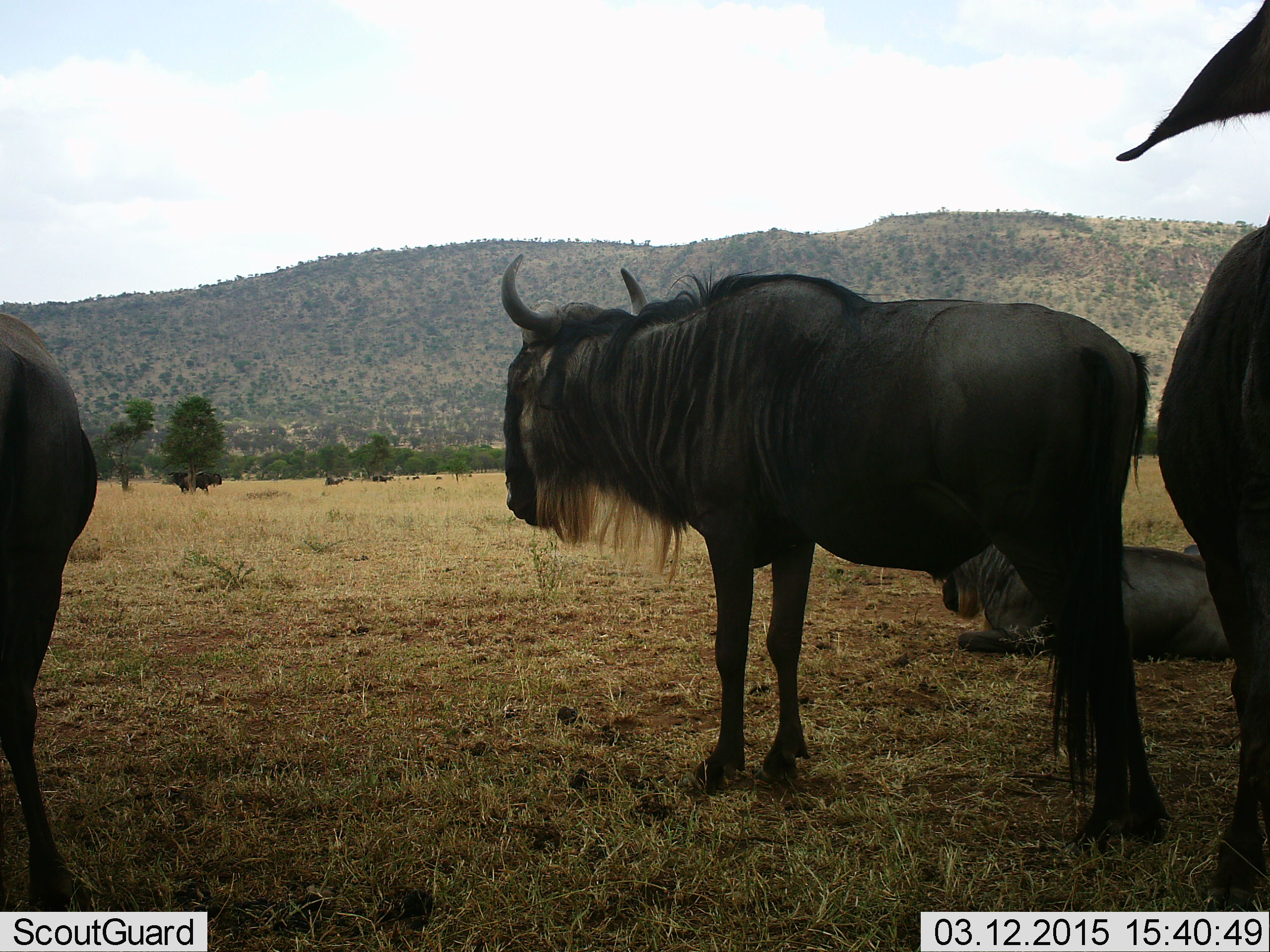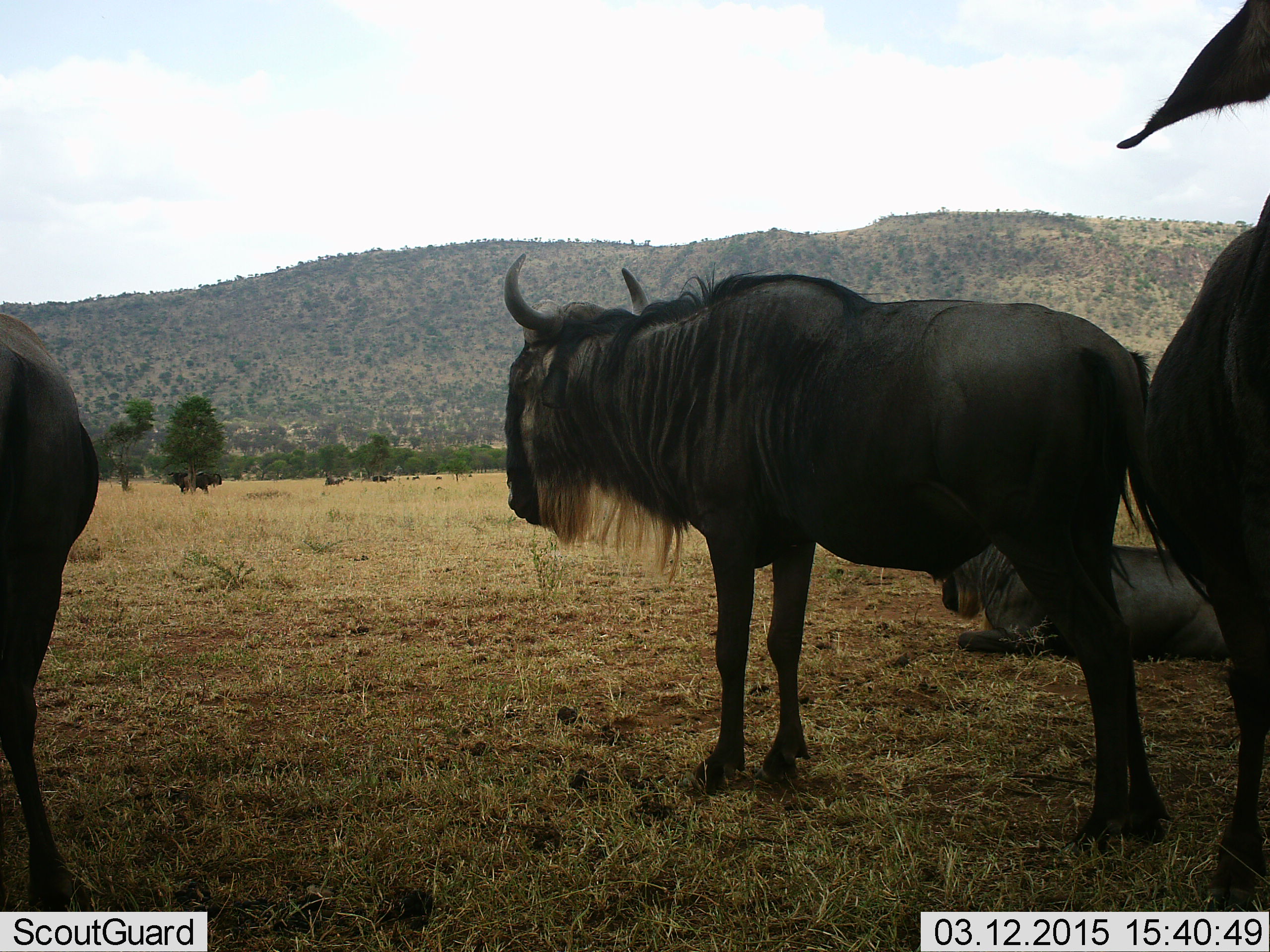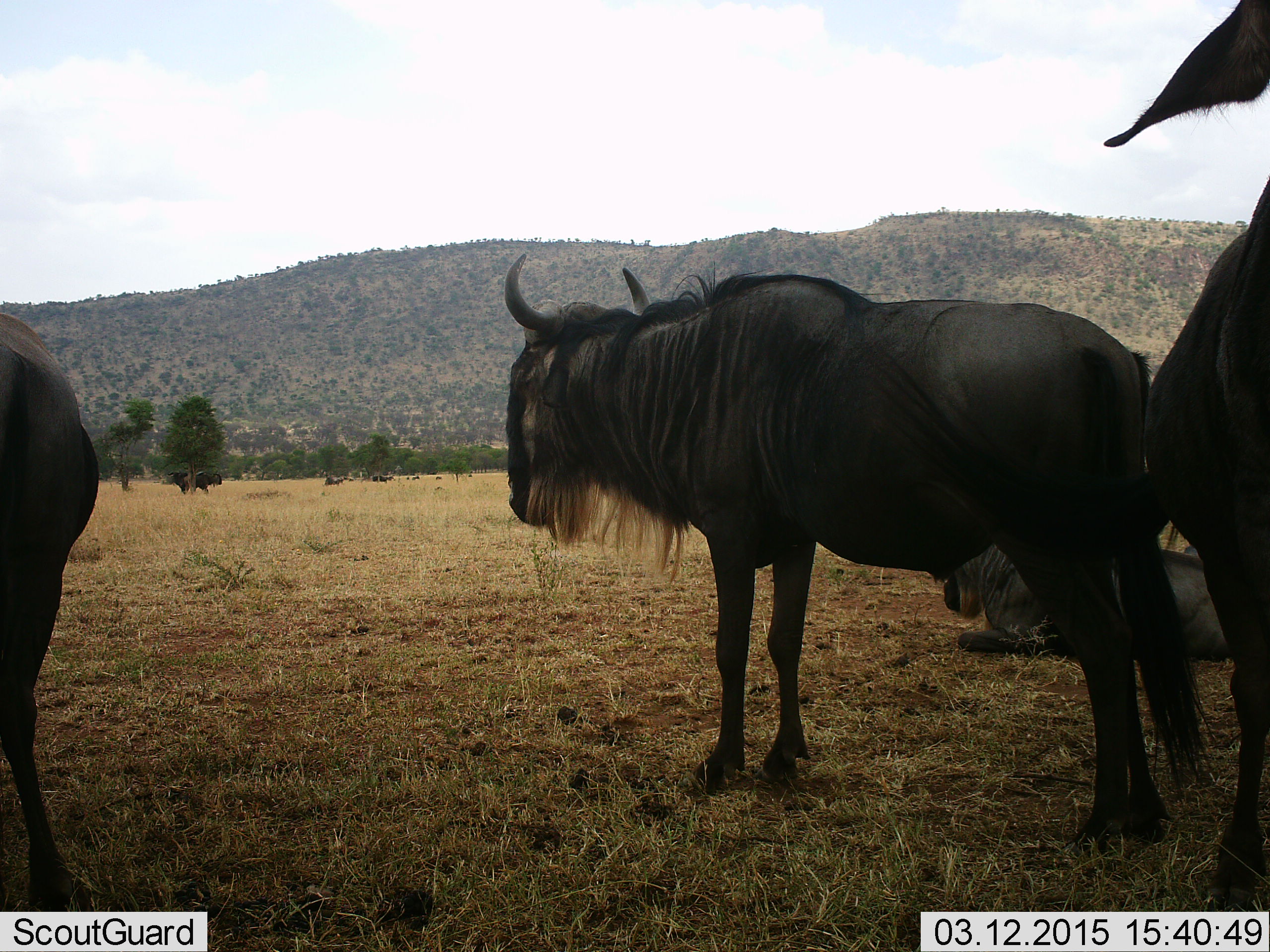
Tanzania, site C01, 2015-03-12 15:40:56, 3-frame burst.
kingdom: Animalia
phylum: Chordata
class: Mammalia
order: Artiodactyla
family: Bovidae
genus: Connochaetes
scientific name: Connochaetes taurinus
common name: blue wildebeest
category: wildebeest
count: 4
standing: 100%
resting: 100%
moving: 0%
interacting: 0%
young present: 0%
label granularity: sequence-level